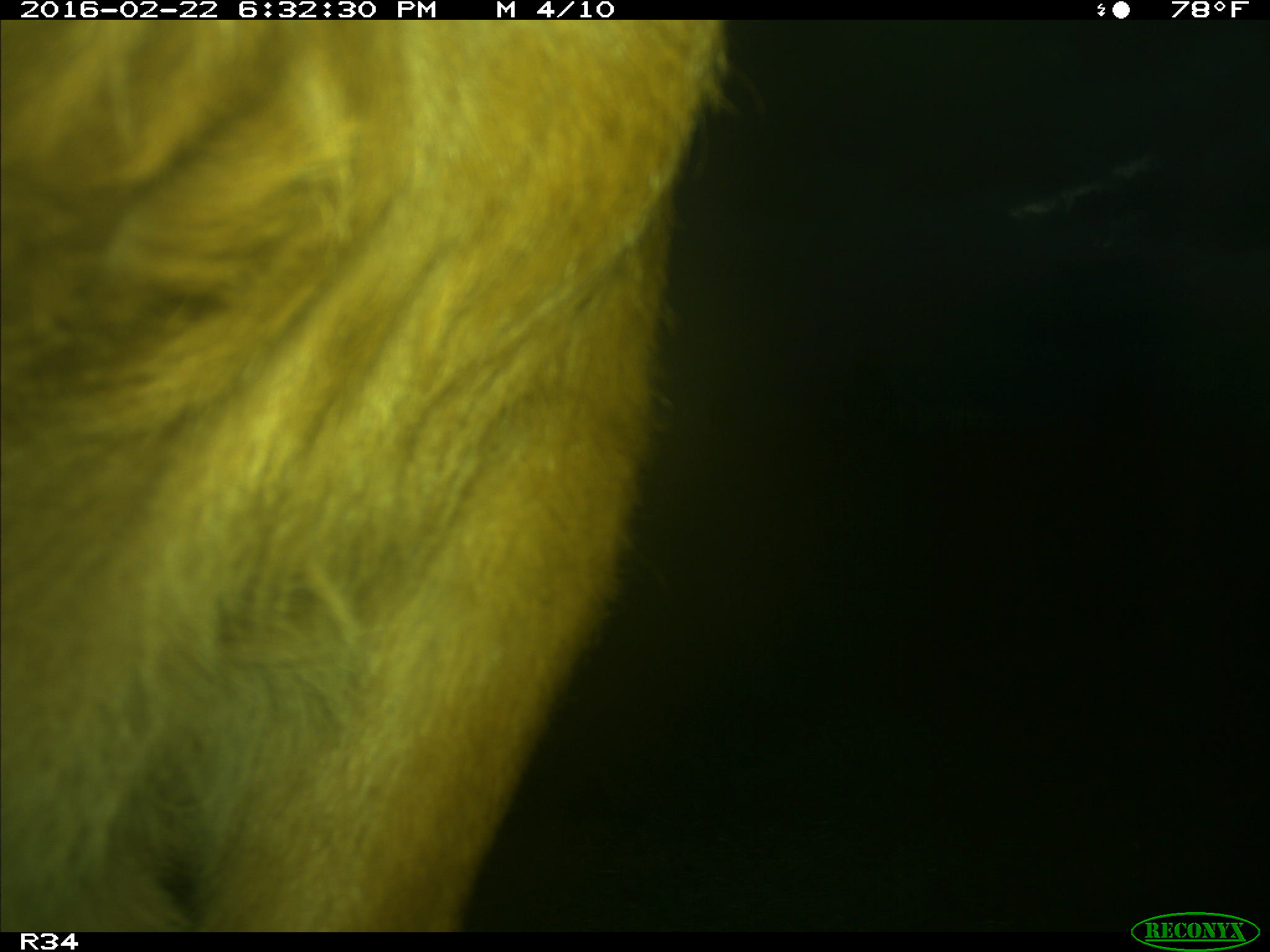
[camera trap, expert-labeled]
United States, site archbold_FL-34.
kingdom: Animalia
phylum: Chordata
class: Mammalia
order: Artiodactyla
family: Bovidae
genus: Bos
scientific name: Bos taurus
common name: domestic cow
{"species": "Bos taurus (domestic cow)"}